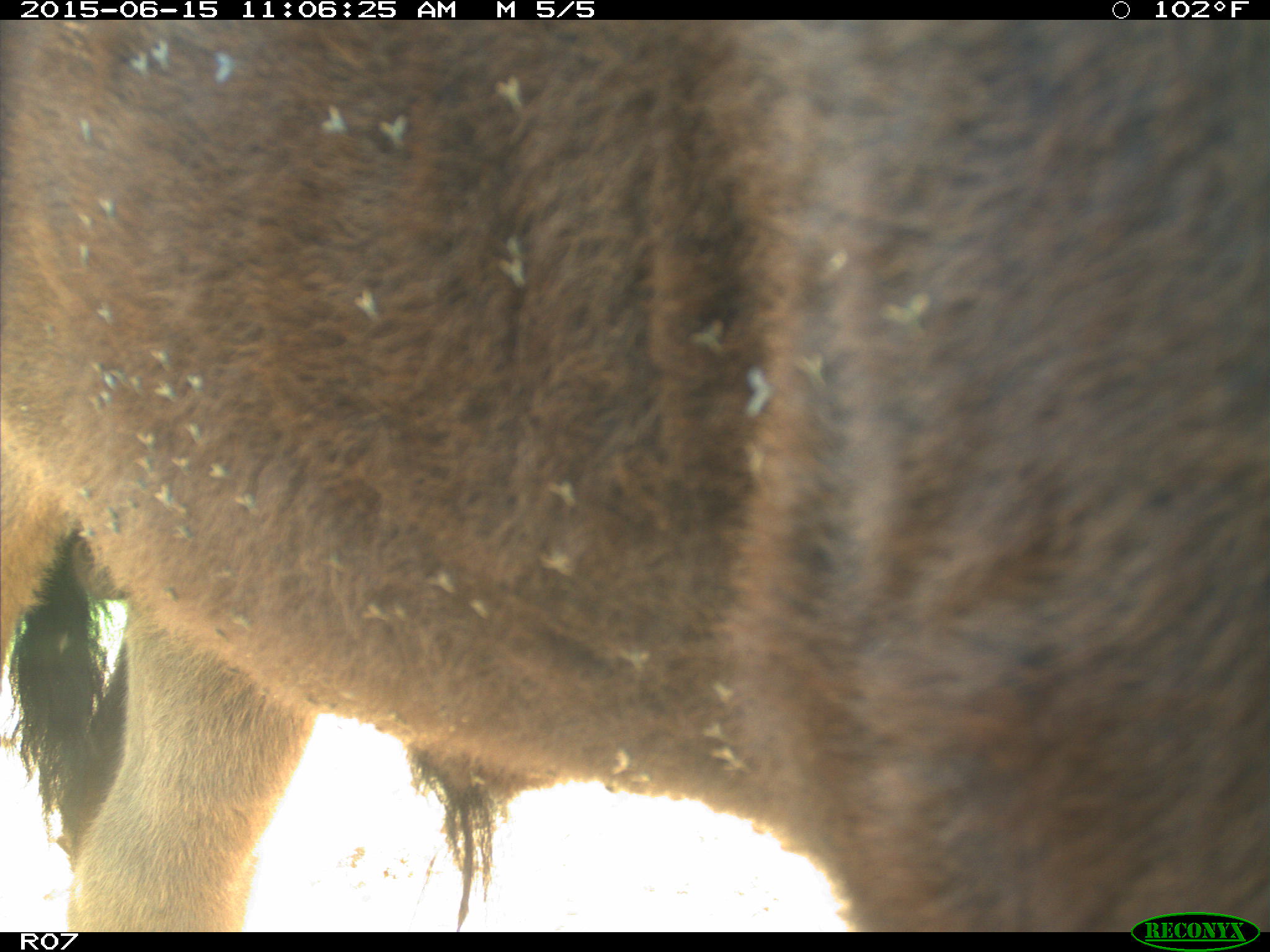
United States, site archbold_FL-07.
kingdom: Animalia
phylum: Chordata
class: Mammalia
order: Artiodactyla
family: Bovidae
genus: Bos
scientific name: Bos taurus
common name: domestic cow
Bos taurus (domestic cow).